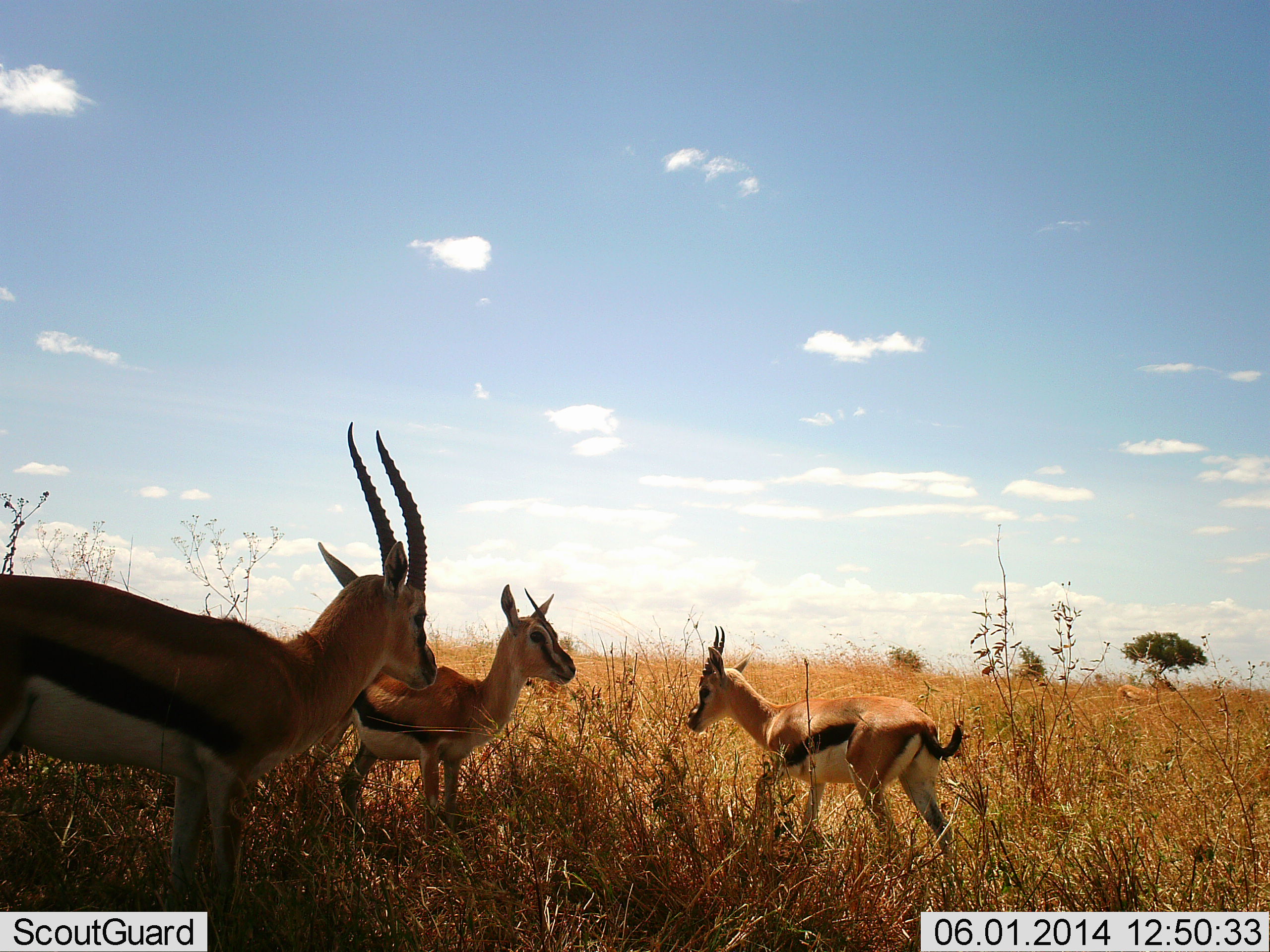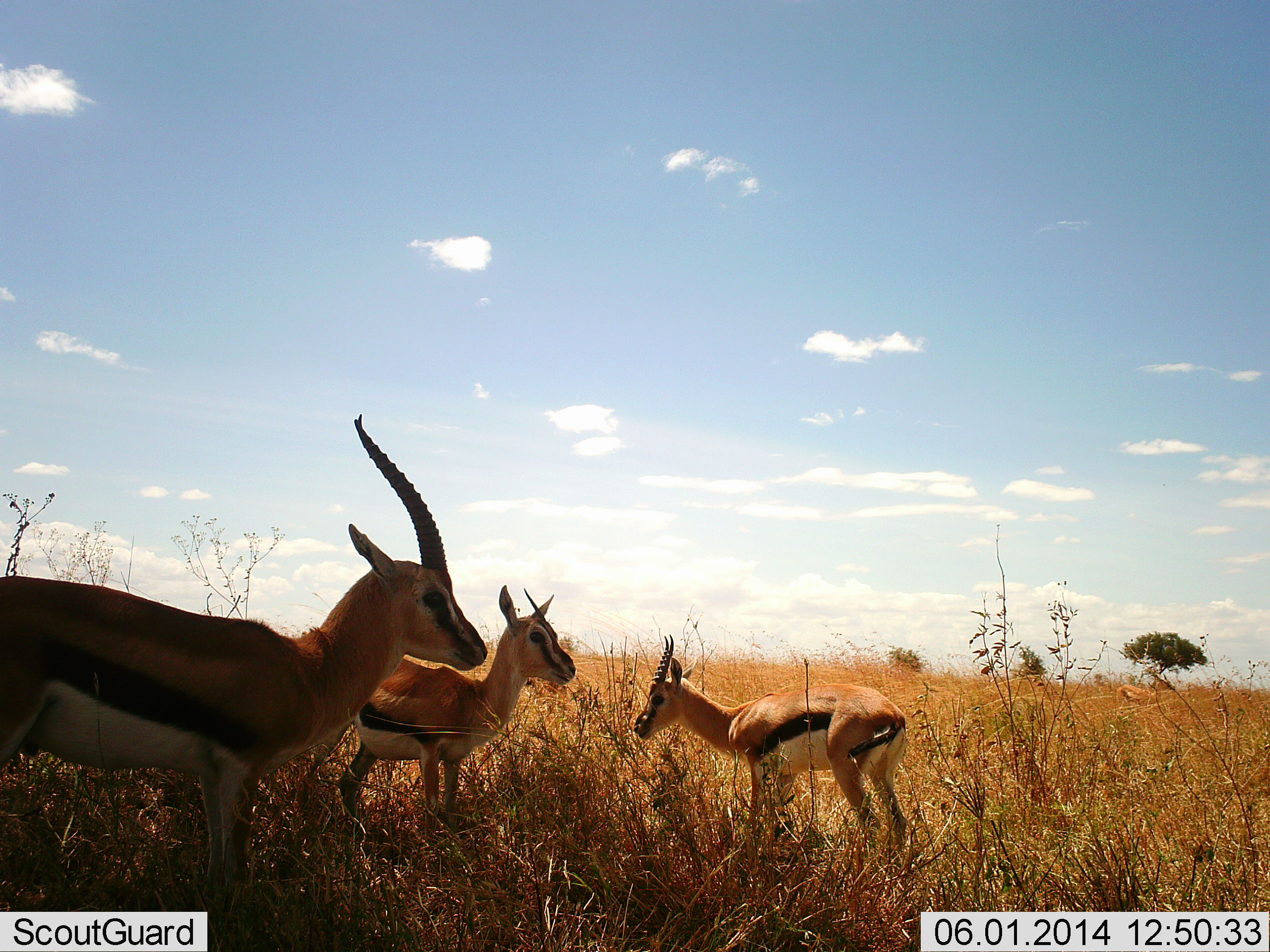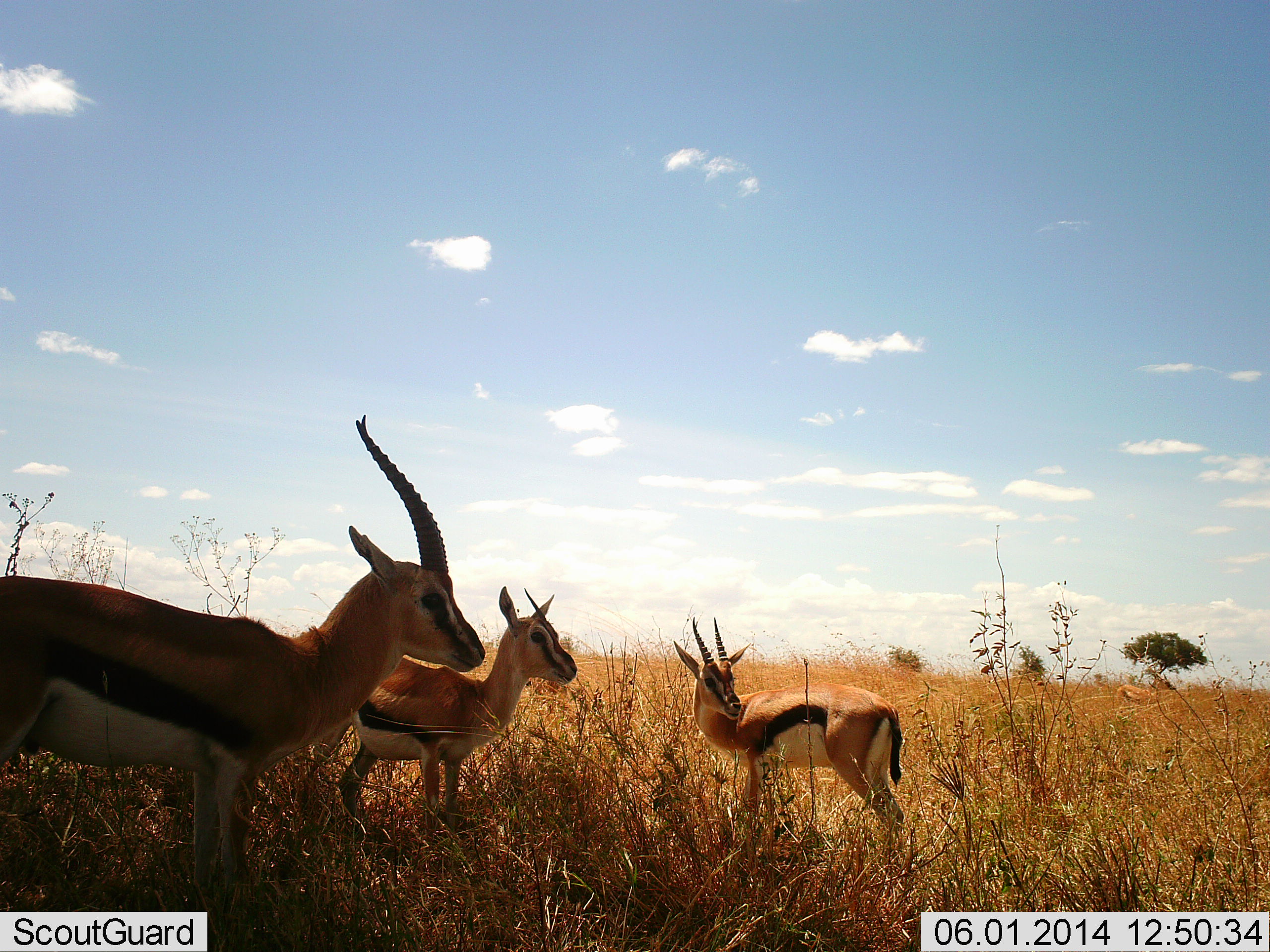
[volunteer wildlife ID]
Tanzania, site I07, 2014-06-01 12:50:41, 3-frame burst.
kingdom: Animalia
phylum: Chordata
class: Mammalia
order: Artiodactyla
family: Bovidae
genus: Eudorcas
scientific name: Eudorcas thomsonii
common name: thomson's gazelle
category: gazellethomsons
Gazellethomsons (thomson's gazelle) (Eudorcas thomsonii), count 3. Behavior (volunteer vote fractions): standing 100%, resting 0%, moving 0%, interacting 0%. Young present (vote fraction): 0%. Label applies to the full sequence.